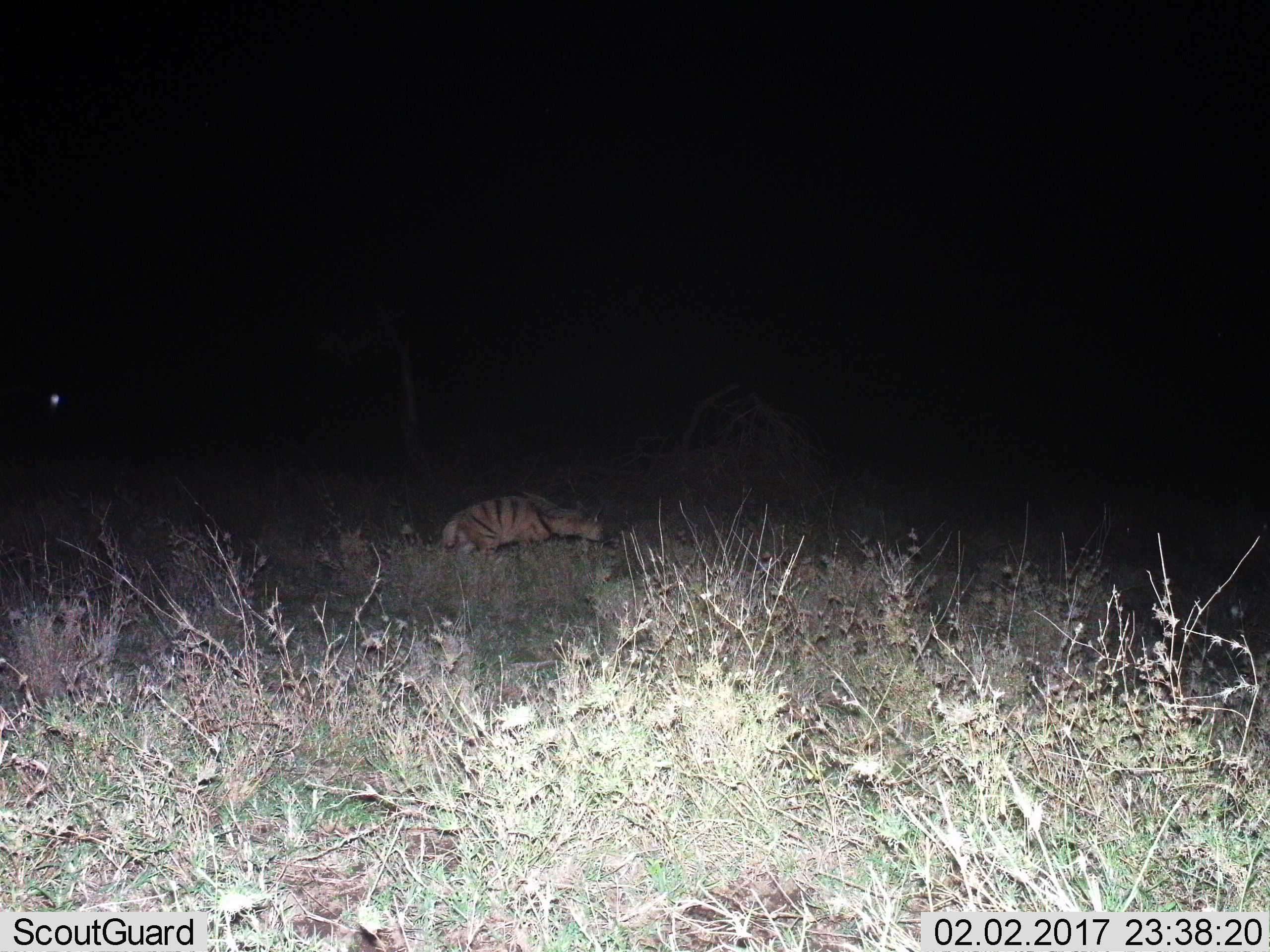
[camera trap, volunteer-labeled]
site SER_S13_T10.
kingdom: Animalia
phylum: Chordata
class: Mammalia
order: Carnivora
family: Hyaenidae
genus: Hyaena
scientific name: Hyaena hyaena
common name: striped hyena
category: hyenastriped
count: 1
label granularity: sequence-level